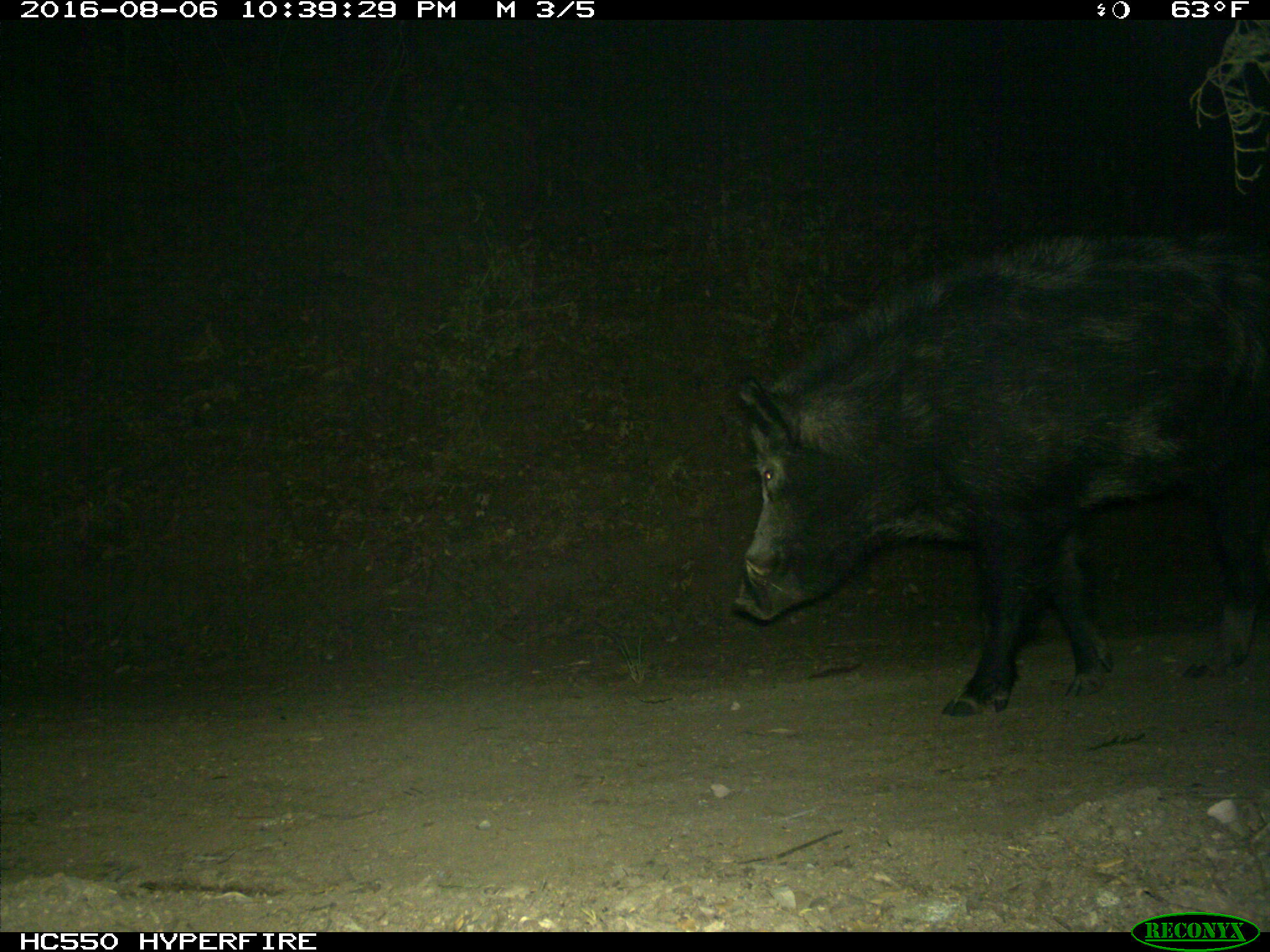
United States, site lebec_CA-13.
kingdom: Animalia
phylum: Chordata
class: Mammalia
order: Artiodactyla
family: Suidae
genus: Sus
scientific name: Sus scrofa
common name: wild boar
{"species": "Sus scrofa (wild boar)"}